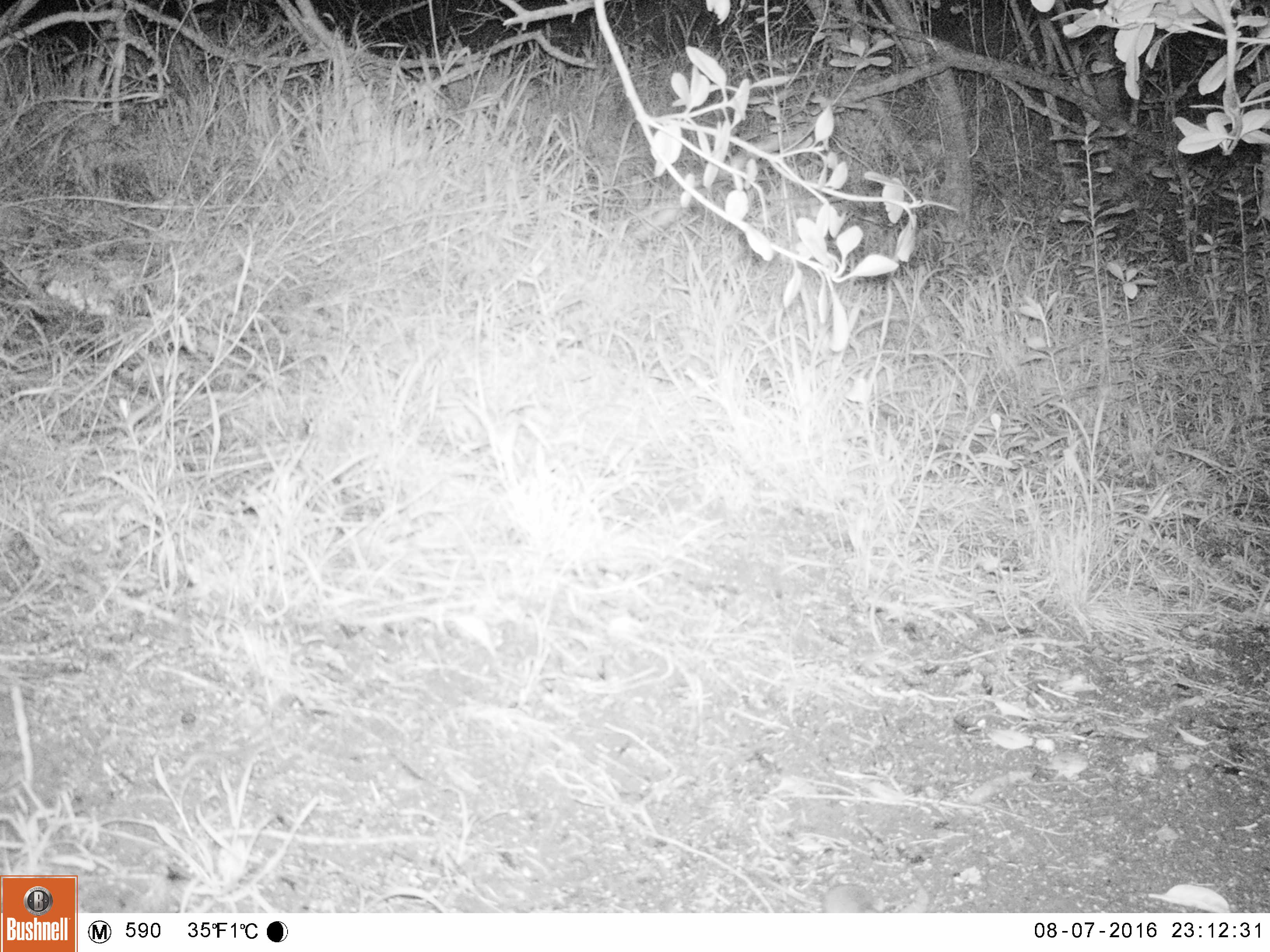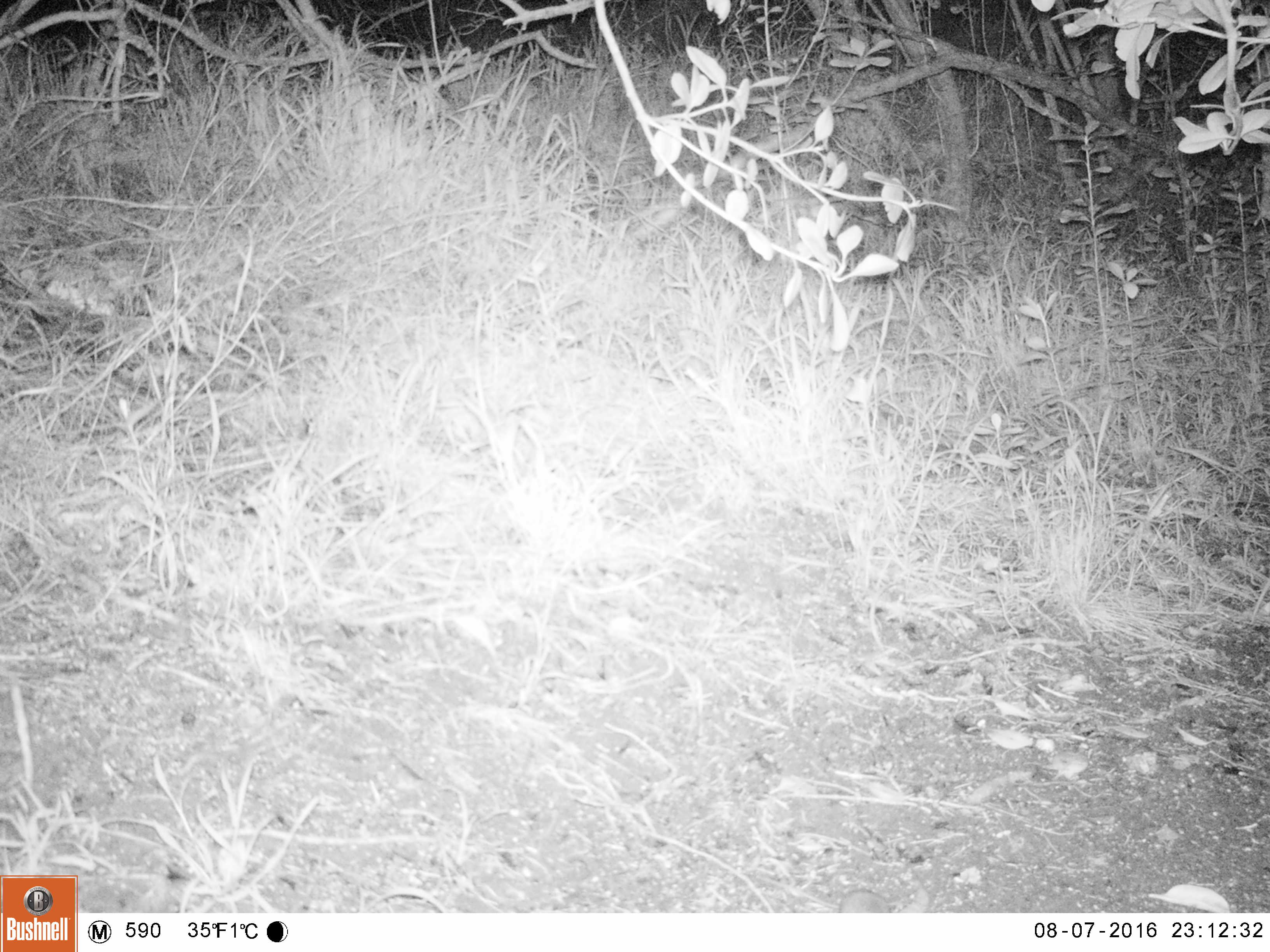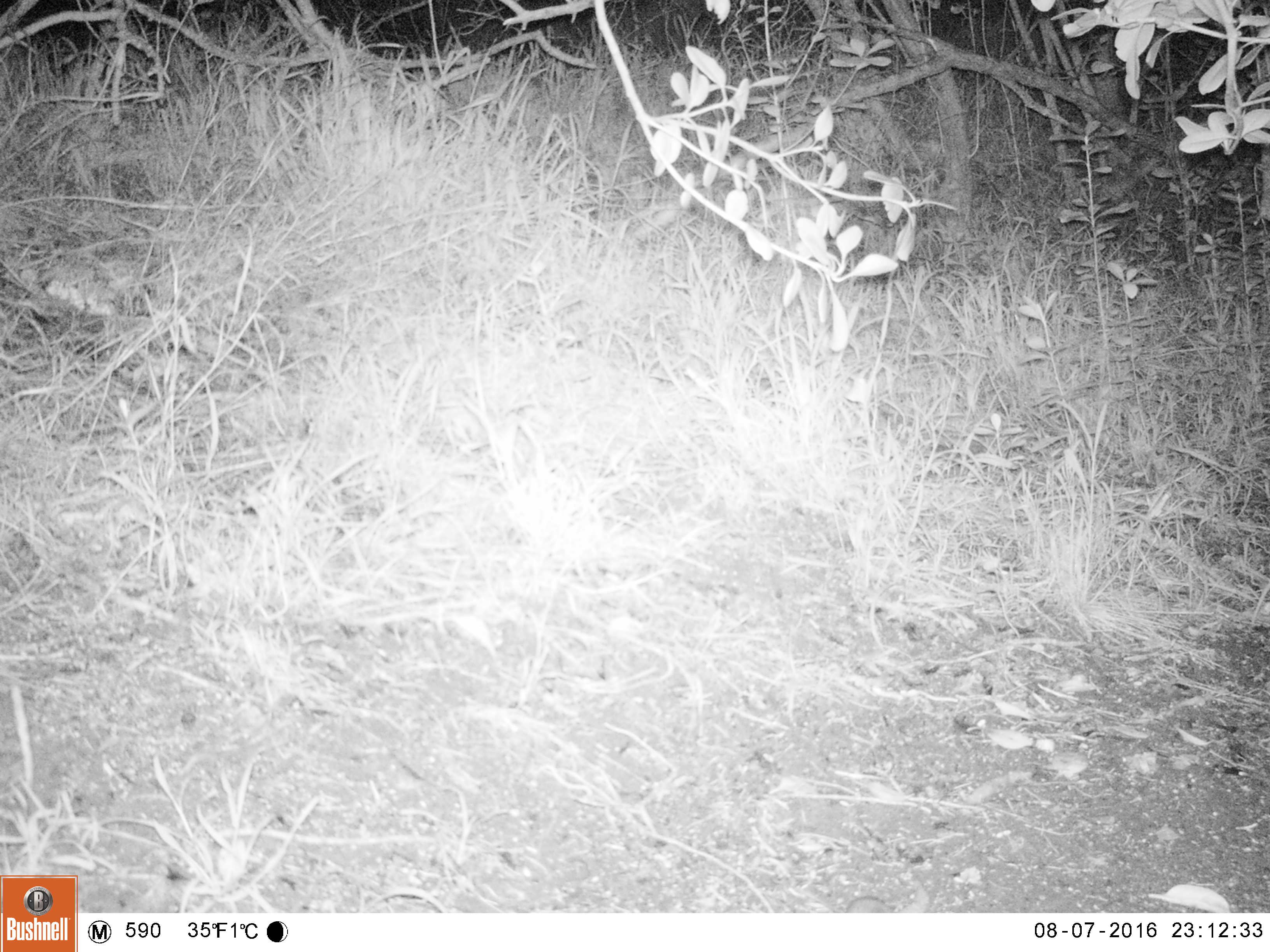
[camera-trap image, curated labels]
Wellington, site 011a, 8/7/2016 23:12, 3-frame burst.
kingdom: Animalia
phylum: Chordata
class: Mammalia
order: Rodentia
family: Muridae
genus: Mus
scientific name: Mus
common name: mouse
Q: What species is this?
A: Mouse (Mus).